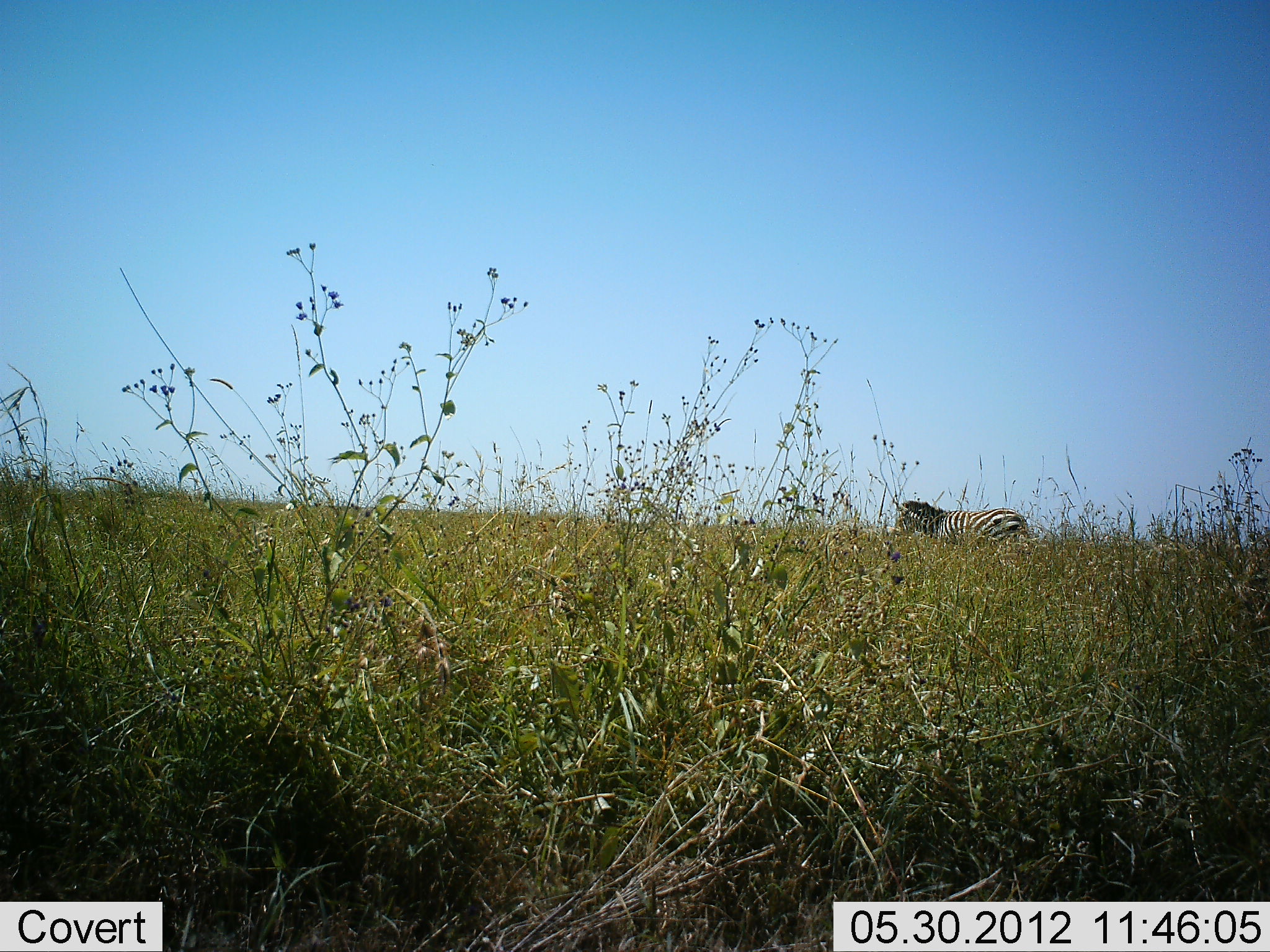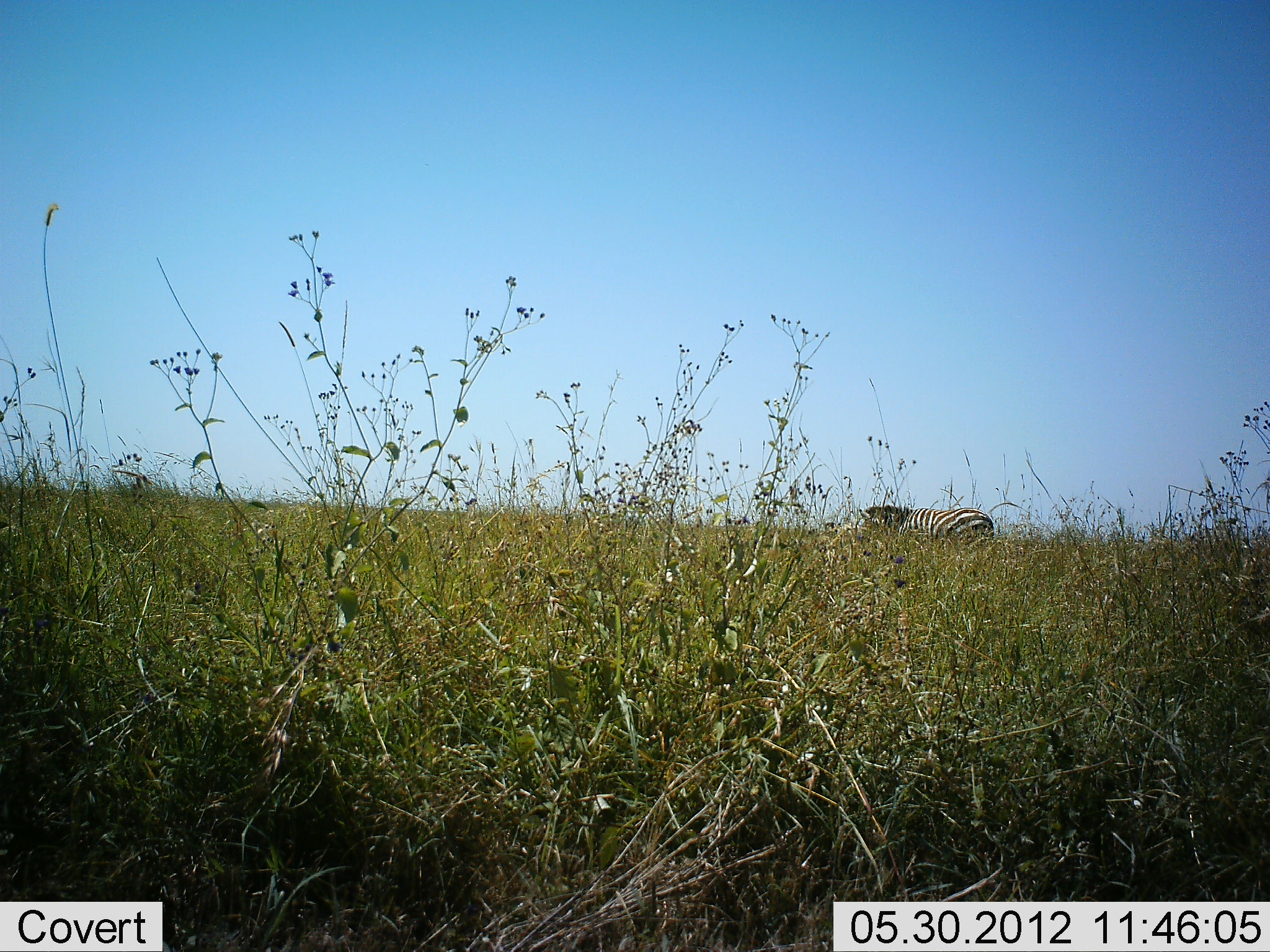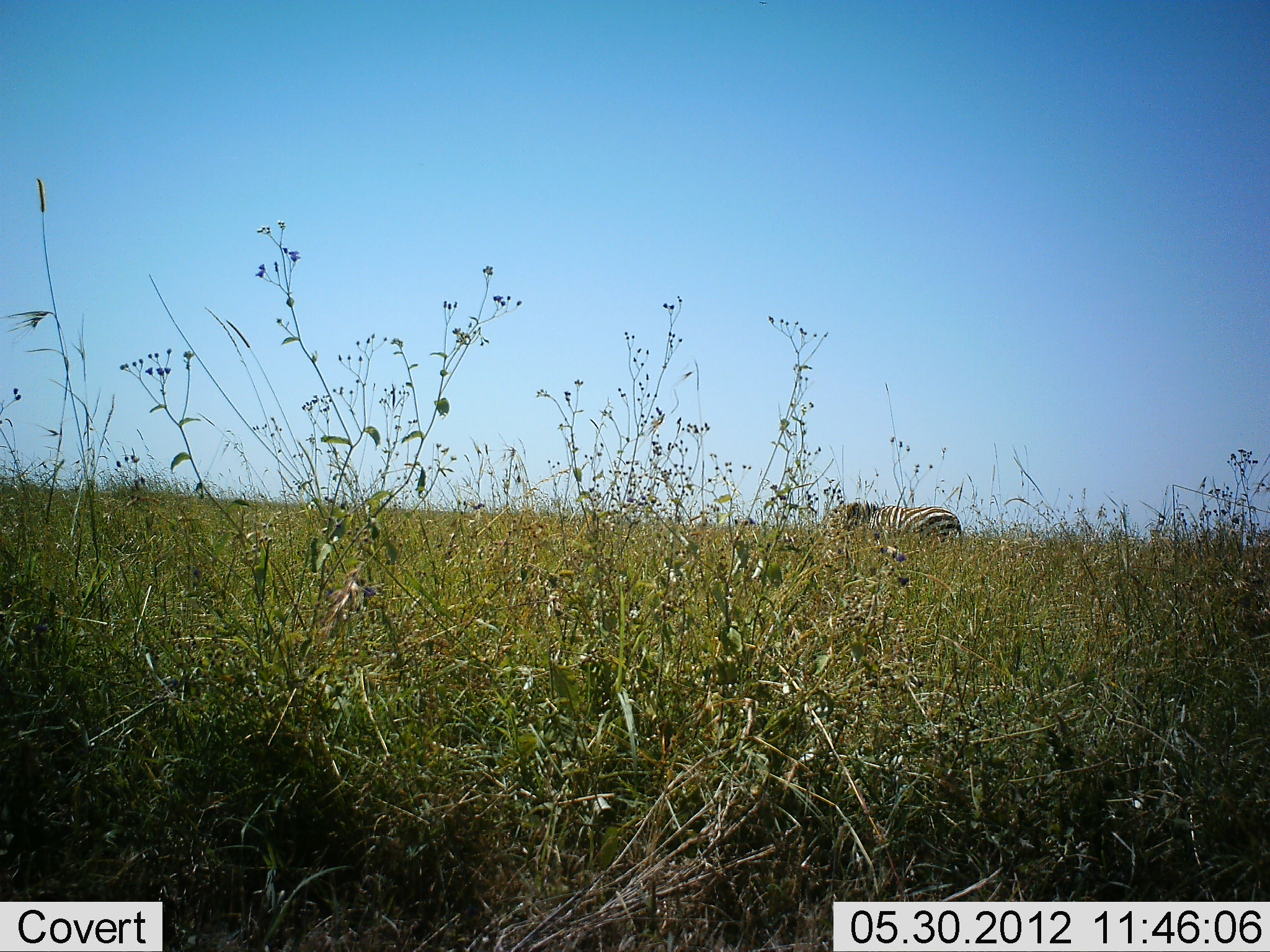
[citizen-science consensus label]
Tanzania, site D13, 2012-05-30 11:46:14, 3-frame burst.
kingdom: Animalia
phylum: Chordata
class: Mammalia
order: Perissodactyla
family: Equidae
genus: Equus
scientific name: Equus quagga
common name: plains zebra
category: zebra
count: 1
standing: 10%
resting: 0%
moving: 90%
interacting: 0%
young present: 0%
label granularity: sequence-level